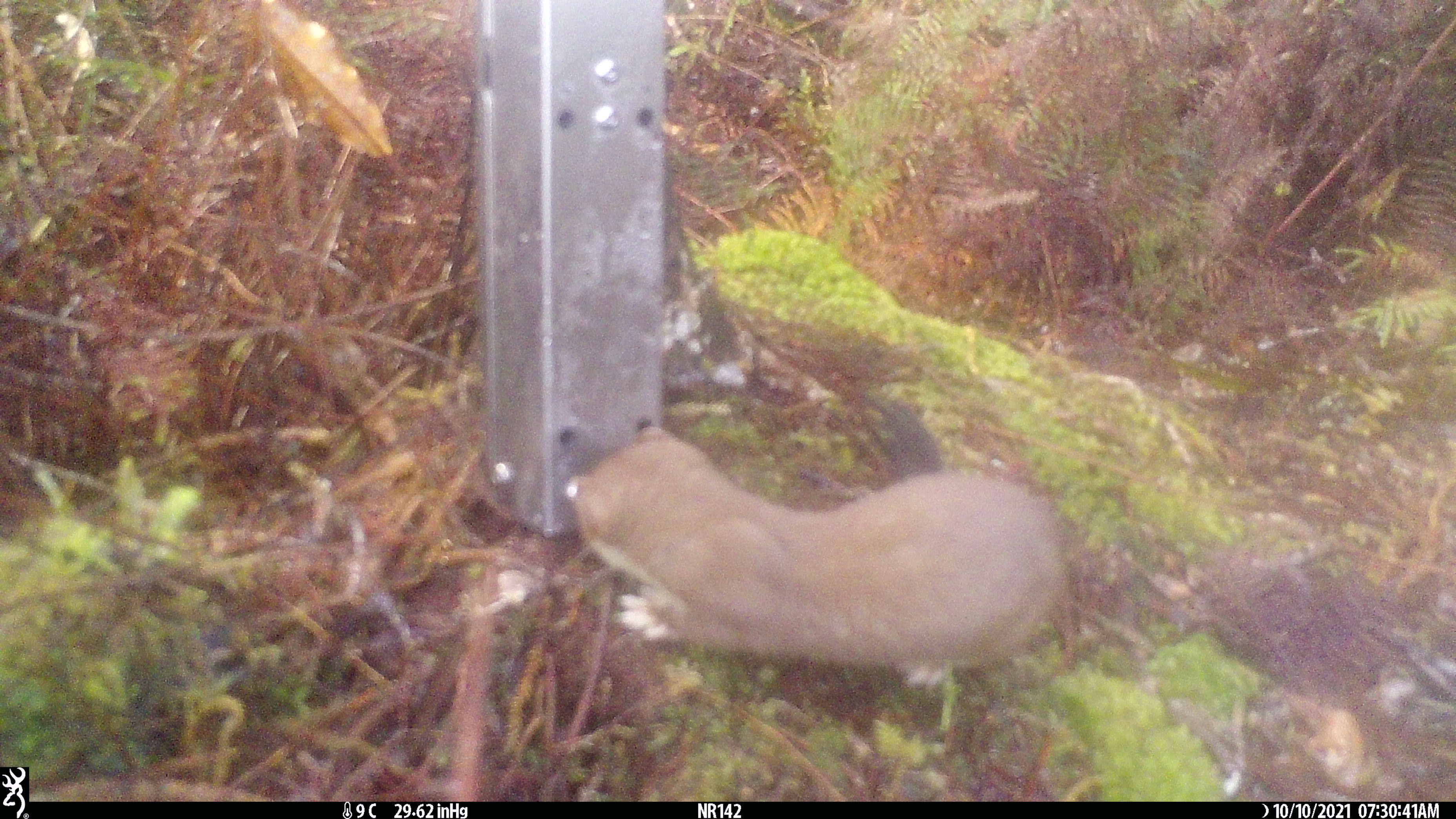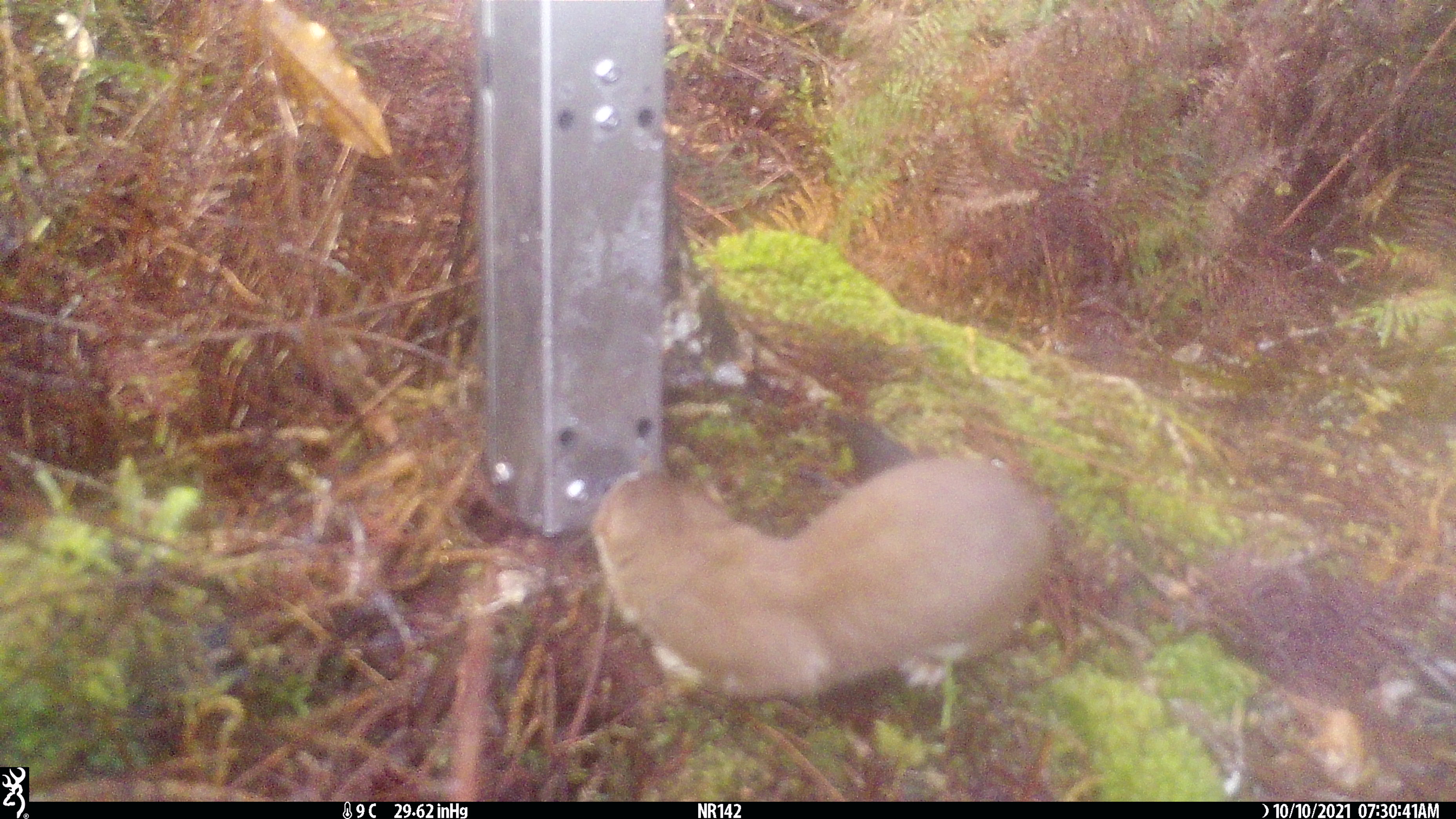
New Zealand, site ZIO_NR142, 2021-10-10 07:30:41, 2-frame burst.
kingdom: Animalia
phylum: Chordata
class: Mammalia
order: Carnivora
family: Mustelidae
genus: Mustela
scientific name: Mustela erminea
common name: stoat